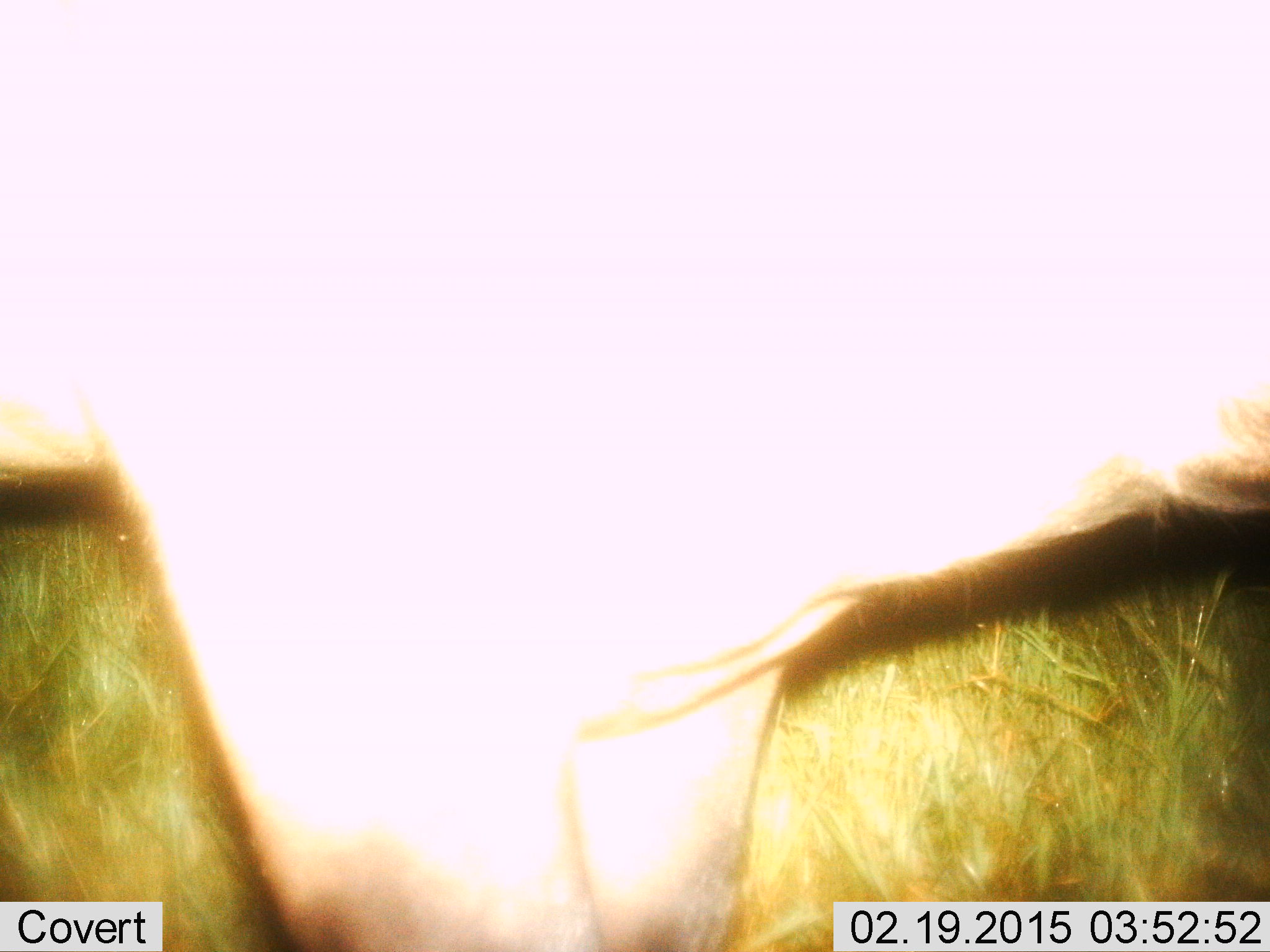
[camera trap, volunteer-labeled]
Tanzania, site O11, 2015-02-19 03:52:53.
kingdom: Animalia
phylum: Chordata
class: Mammalia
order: Artiodactyla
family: Bovidae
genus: Connochaetes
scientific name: Connochaetes taurinus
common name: blue wildebeest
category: wildebeest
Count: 1.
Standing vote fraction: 100%.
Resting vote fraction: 0%.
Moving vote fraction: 0%.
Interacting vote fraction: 0%.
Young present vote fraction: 0%.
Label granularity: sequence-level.